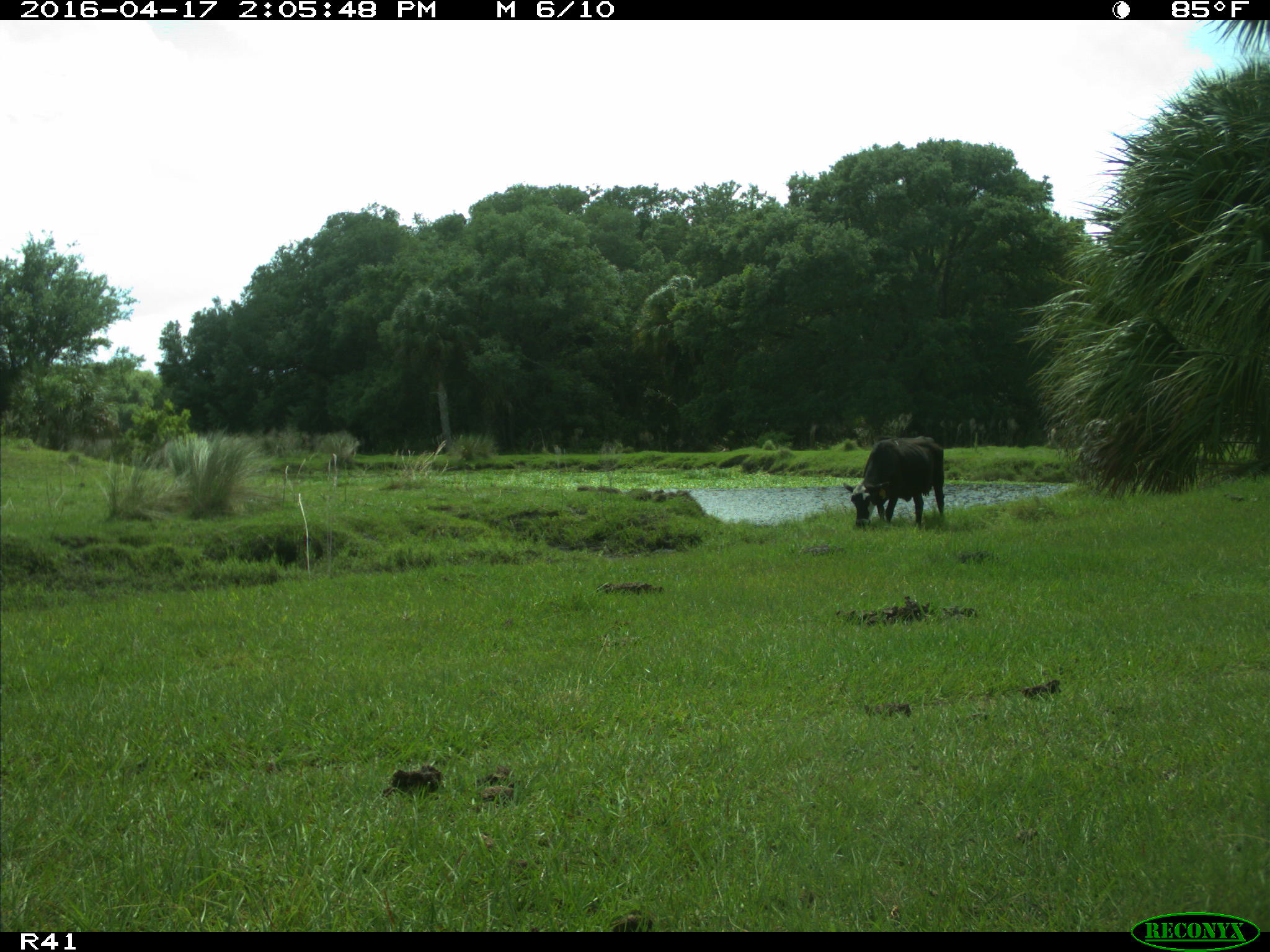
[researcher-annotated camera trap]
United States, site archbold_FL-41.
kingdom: Animalia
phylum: Chordata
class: Mammalia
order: Artiodactyla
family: Bovidae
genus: Bos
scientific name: Bos taurus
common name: domestic cow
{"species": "Bos taurus (domestic cow)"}